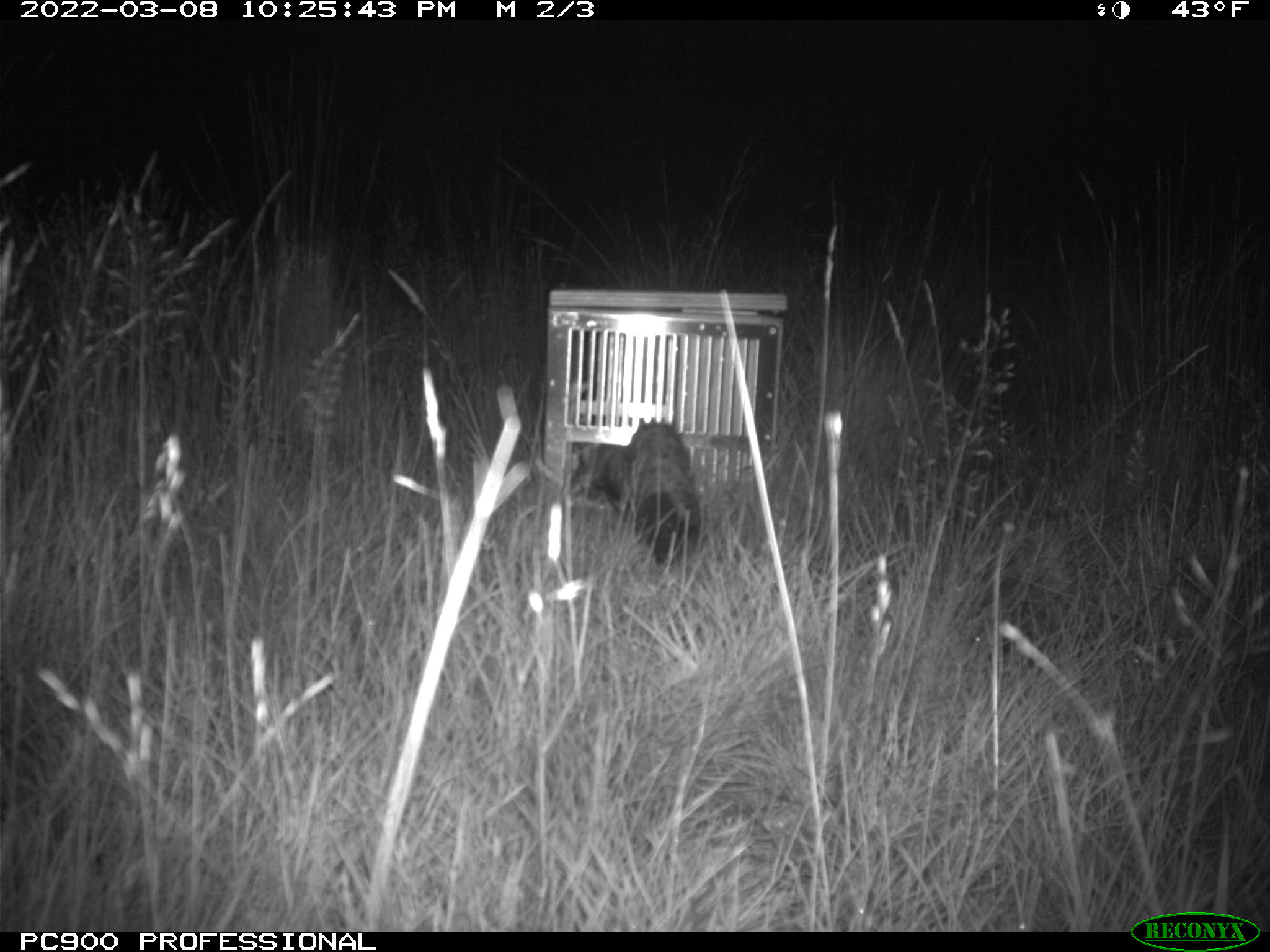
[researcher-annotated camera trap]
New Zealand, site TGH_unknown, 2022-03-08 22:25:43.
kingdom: Animalia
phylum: Chordata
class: Mammalia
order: Carnivora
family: Mustelidae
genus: Mustela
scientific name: Mustela furo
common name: ferret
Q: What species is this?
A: Ferret (Mustela furo).